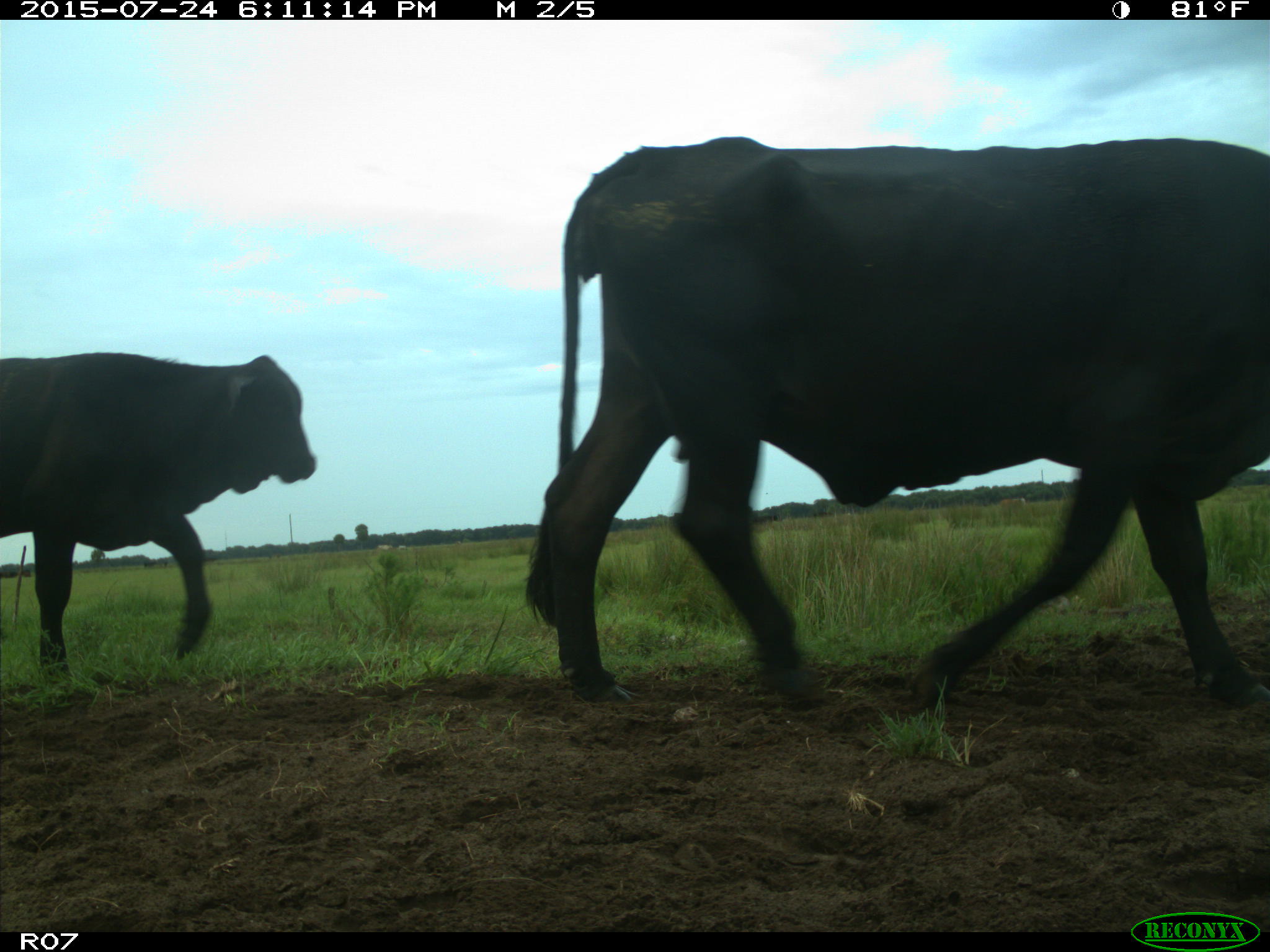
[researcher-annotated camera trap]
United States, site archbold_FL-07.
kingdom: Animalia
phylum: Chordata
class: Mammalia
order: Artiodactyla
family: Bovidae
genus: Bos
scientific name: Bos taurus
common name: domestic cow